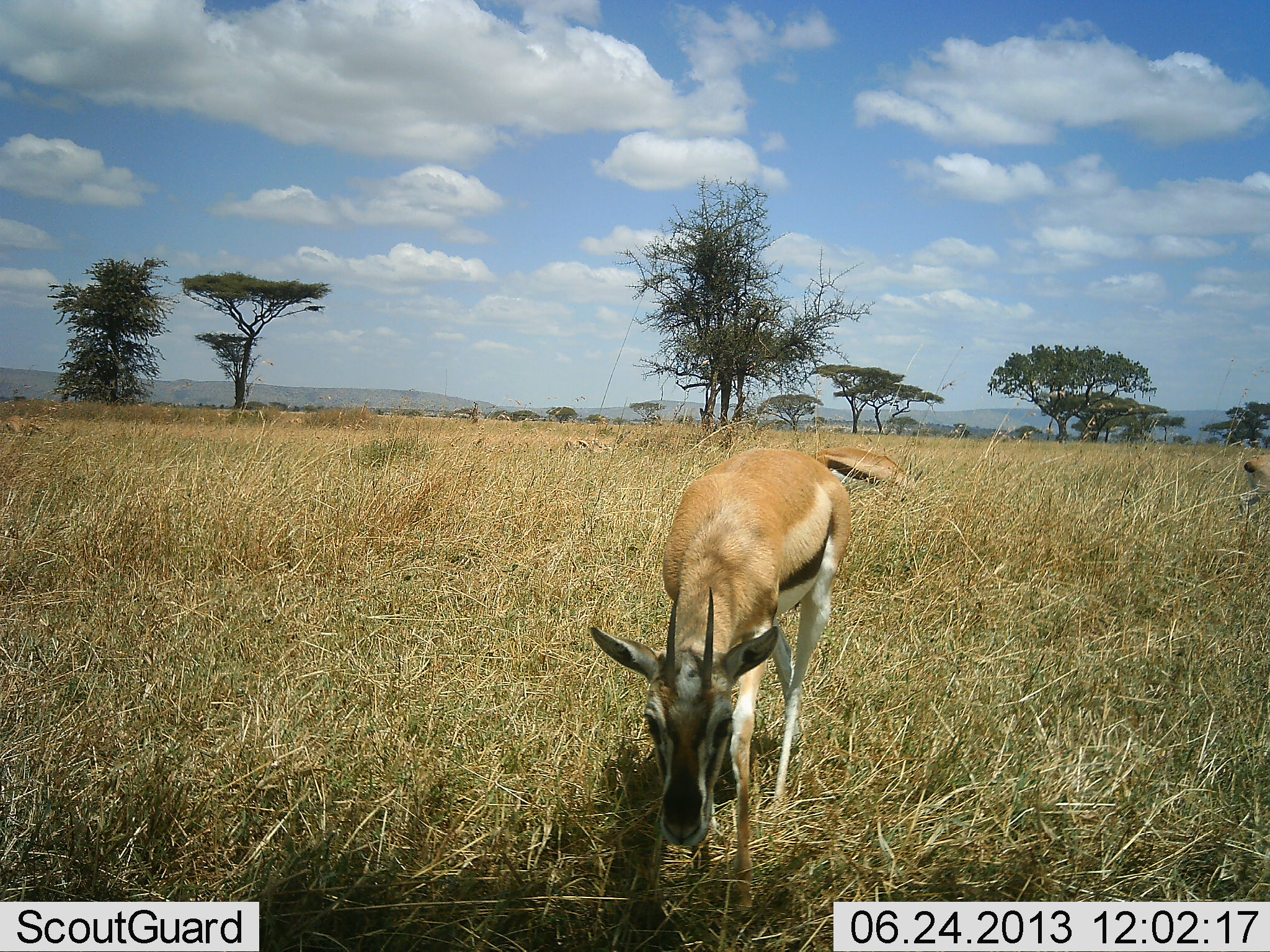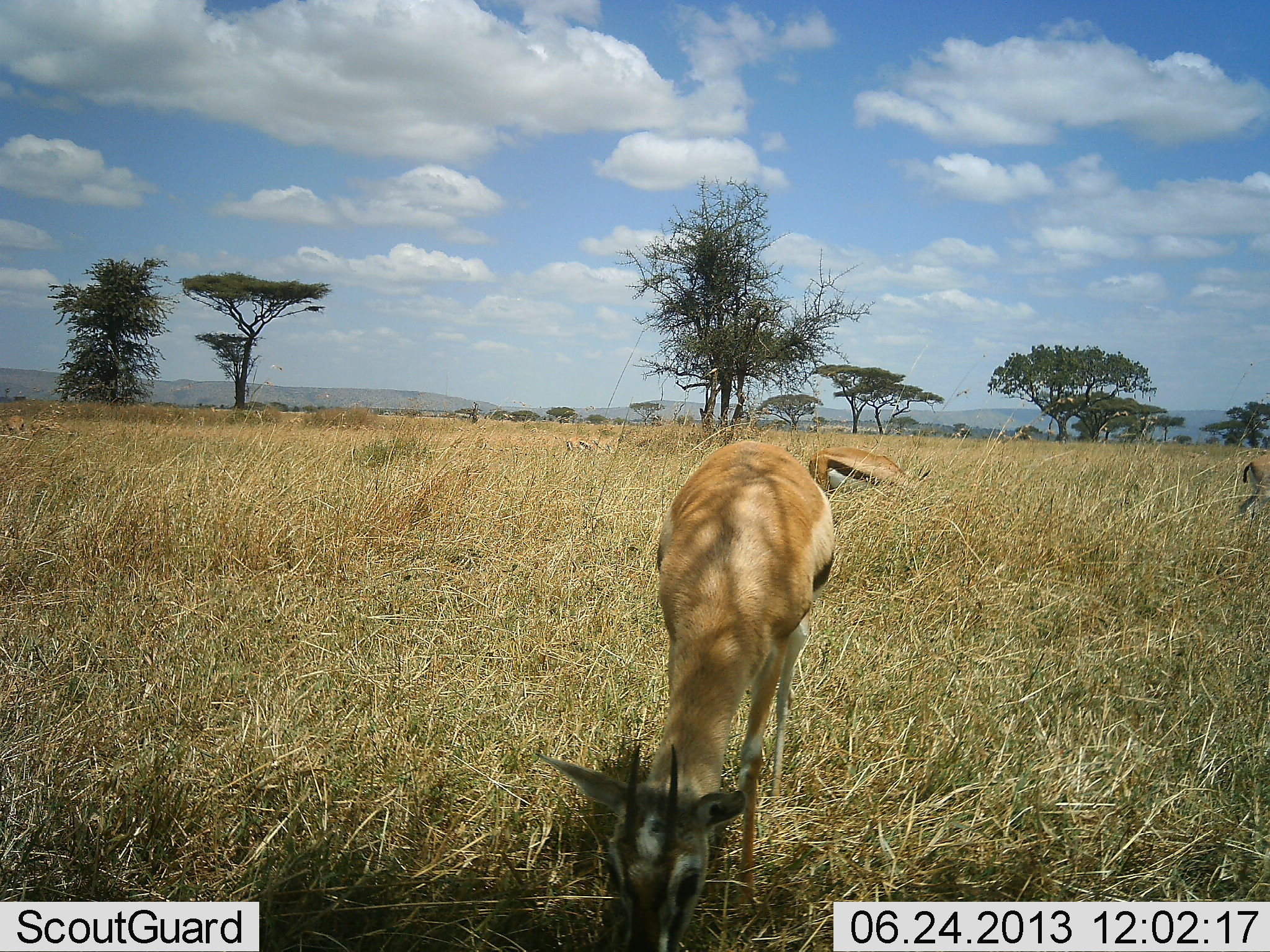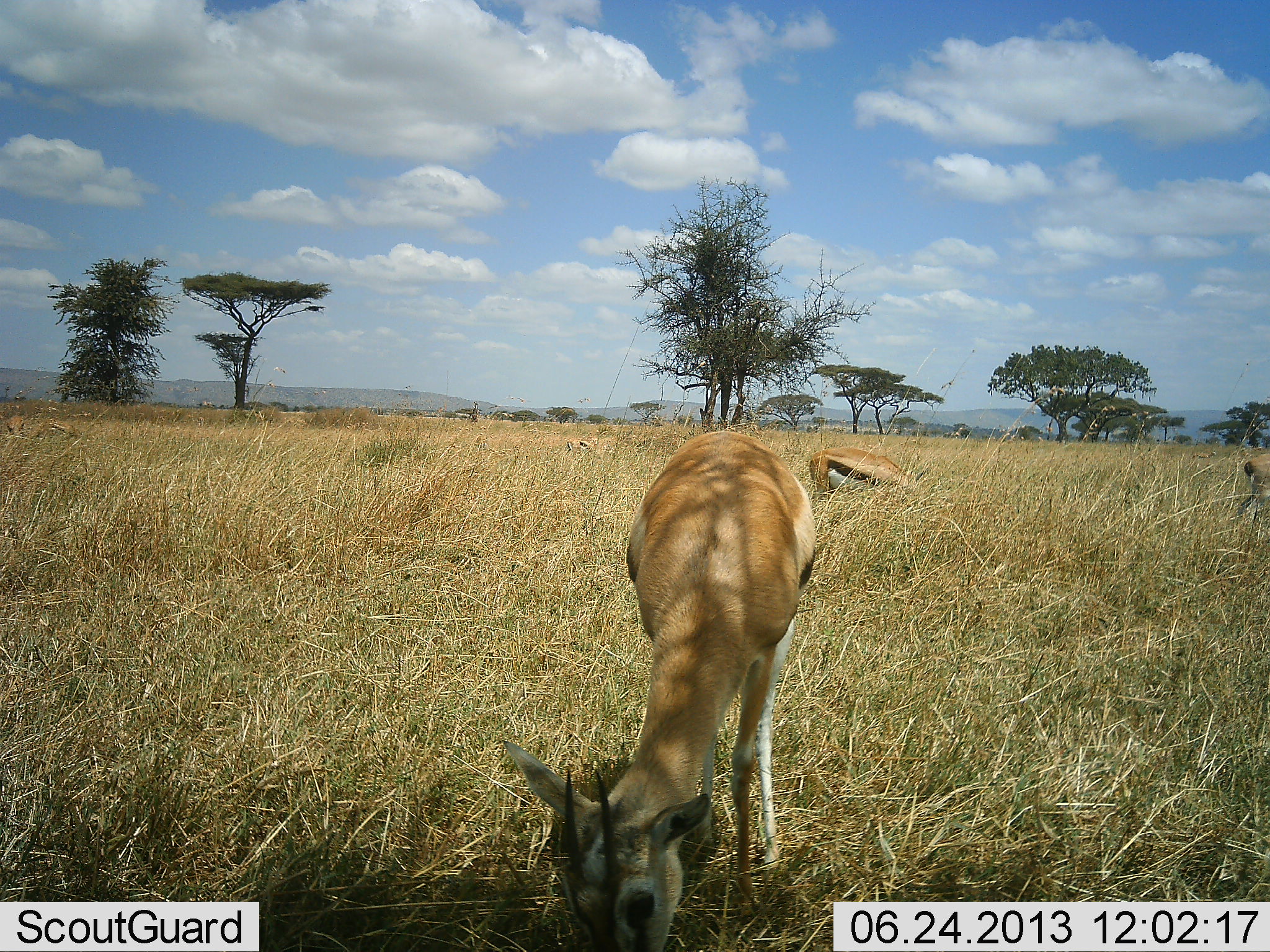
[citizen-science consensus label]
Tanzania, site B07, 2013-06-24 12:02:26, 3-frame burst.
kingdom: Animalia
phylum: Chordata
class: Mammalia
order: Artiodactyla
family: Bovidae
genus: Eudorcas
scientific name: Eudorcas thomsonii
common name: thomson's gazelle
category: gazellethomsons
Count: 3.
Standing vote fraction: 44%.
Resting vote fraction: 0%.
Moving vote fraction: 17%.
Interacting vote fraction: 0%.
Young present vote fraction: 0%.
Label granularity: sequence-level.